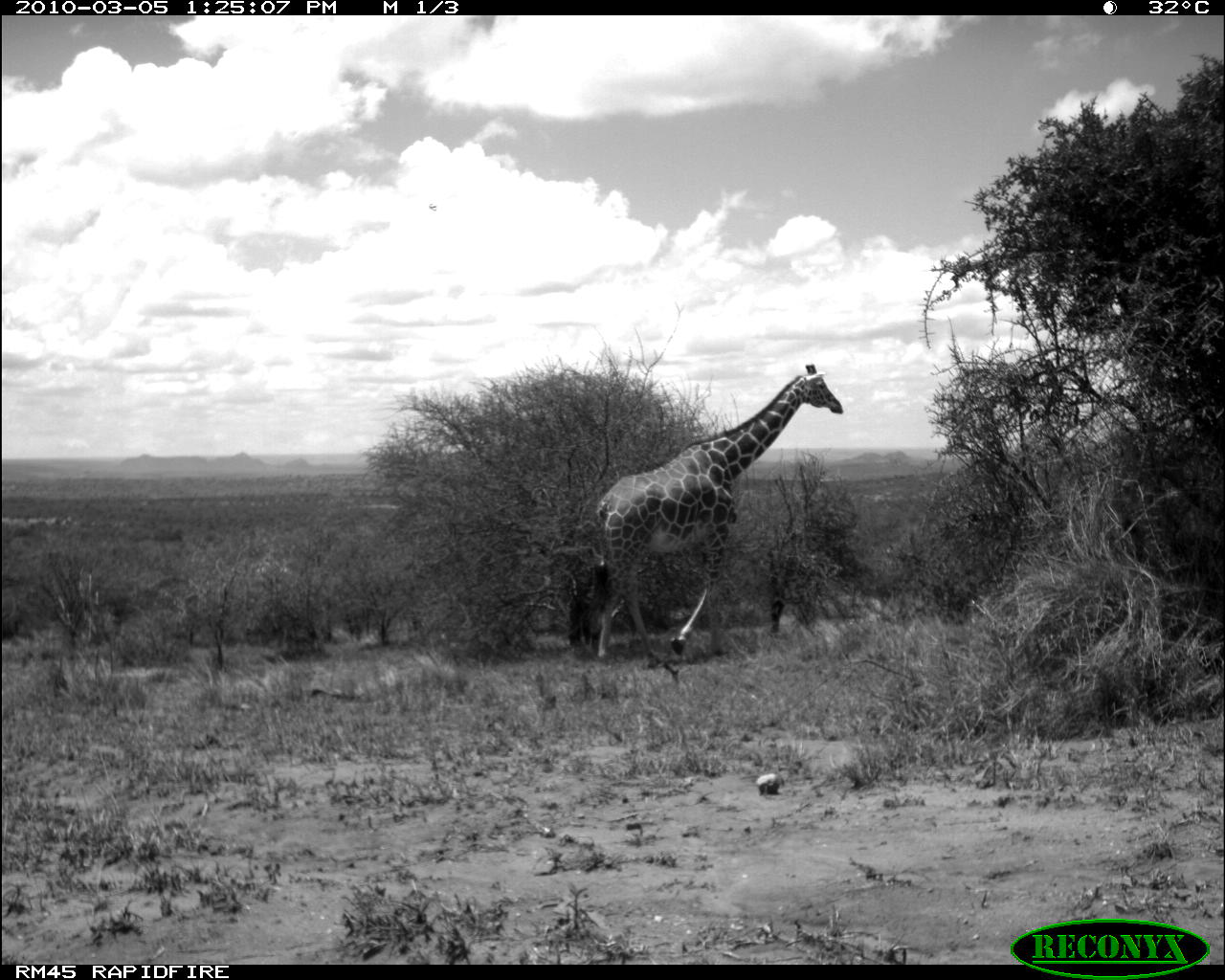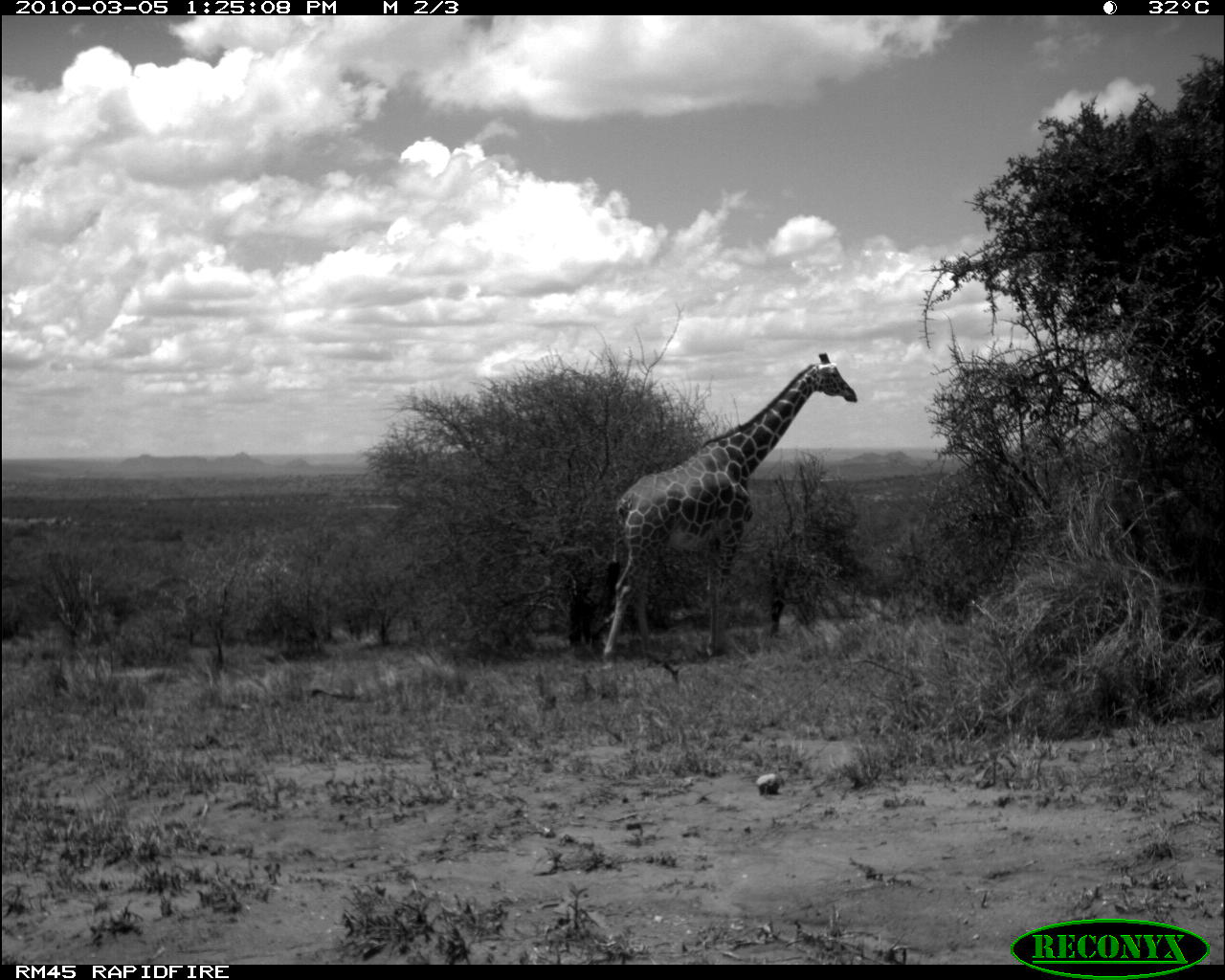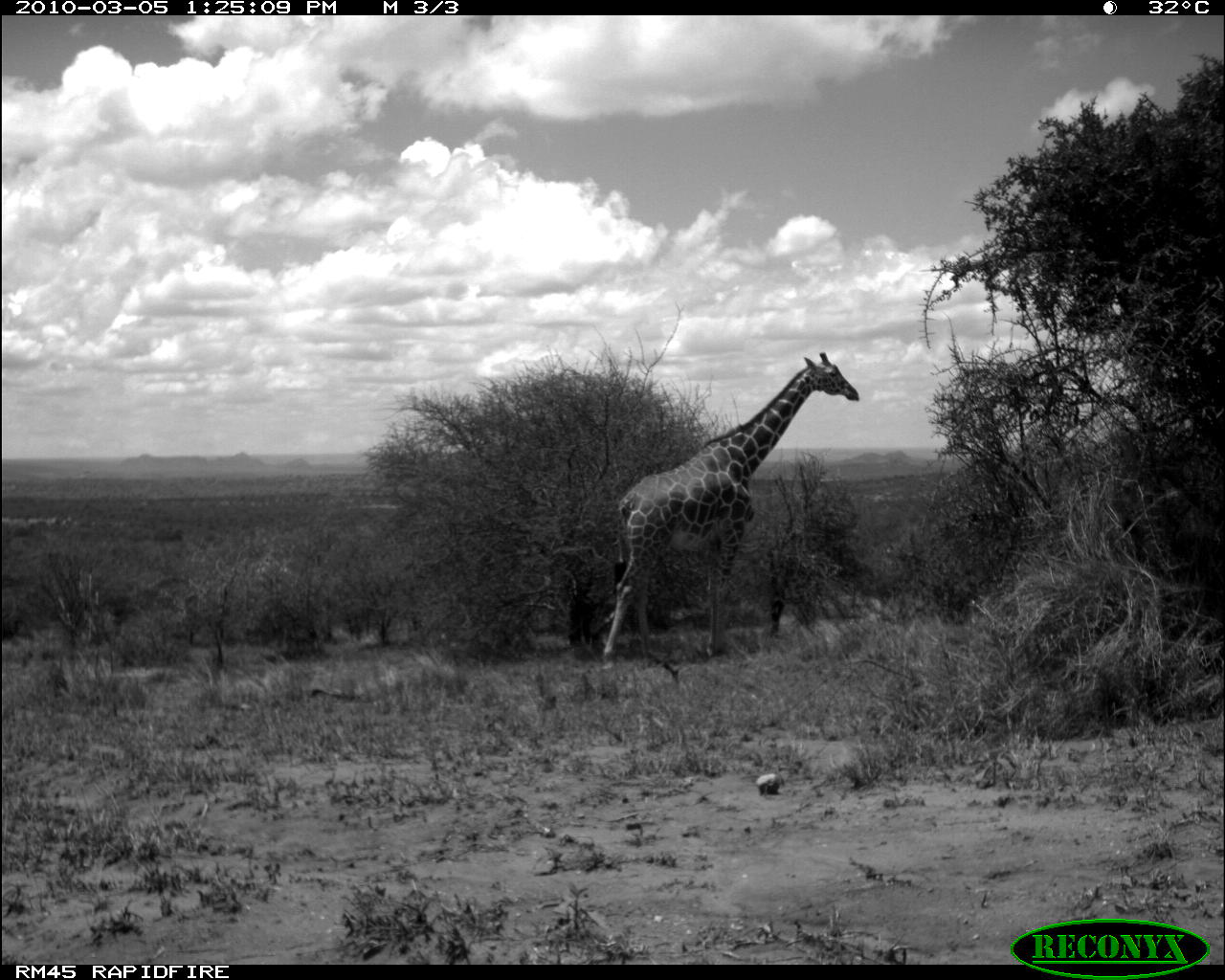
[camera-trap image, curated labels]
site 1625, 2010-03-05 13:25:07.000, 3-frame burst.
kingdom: Animalia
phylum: Chordata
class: Mammalia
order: Artiodactyla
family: Giraffidae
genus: Giraffa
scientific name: Giraffa camelopardalis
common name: giraffe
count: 1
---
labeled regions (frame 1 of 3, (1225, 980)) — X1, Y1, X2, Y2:
giraffa camelopardalis: 592, 360, 845, 671; 568, 563, 614, 649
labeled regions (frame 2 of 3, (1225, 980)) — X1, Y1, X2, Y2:
giraffa camelopardalis: 593, 351, 857, 669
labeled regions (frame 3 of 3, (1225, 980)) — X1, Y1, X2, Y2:
giraffa camelopardalis: 594, 351, 859, 671